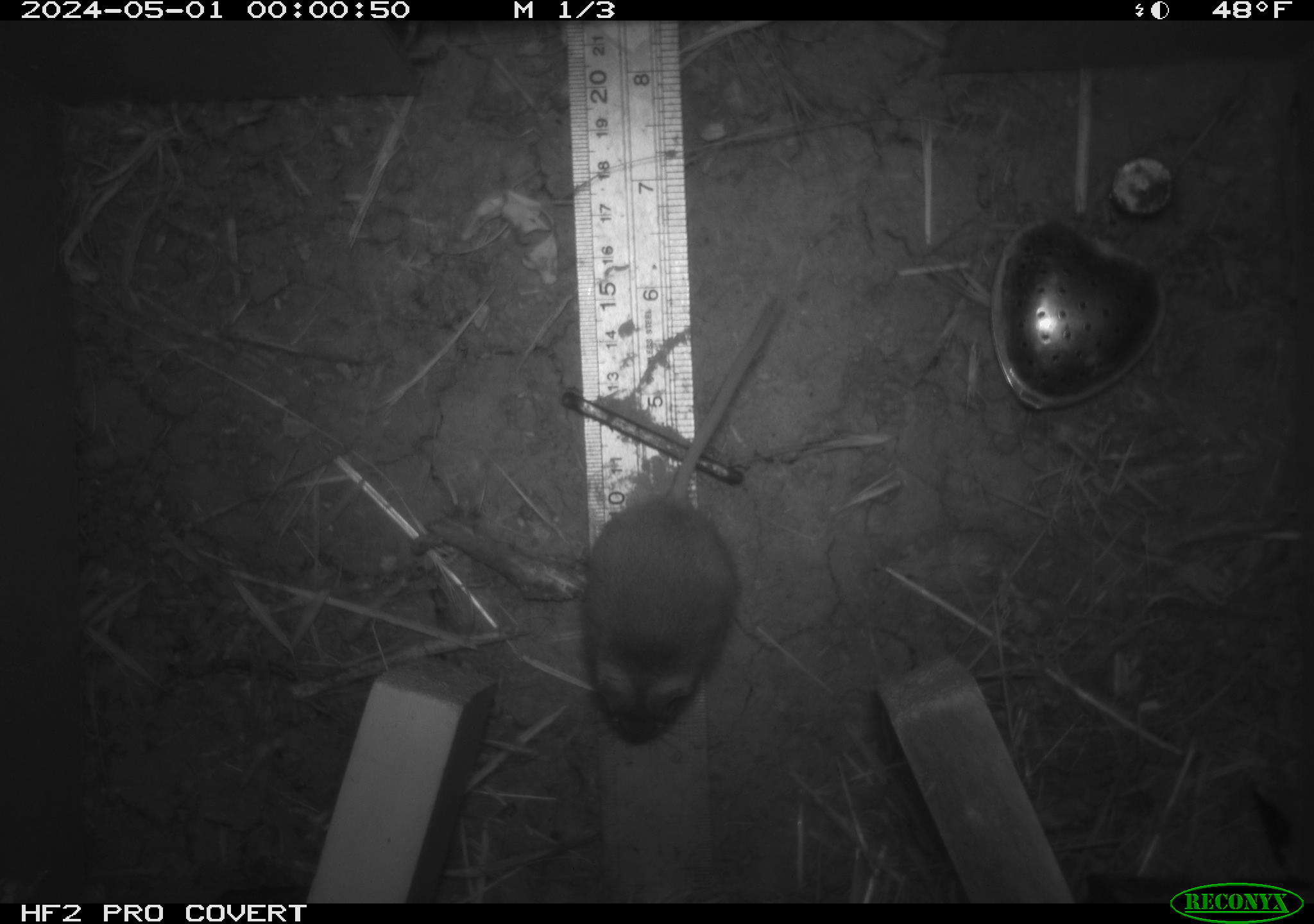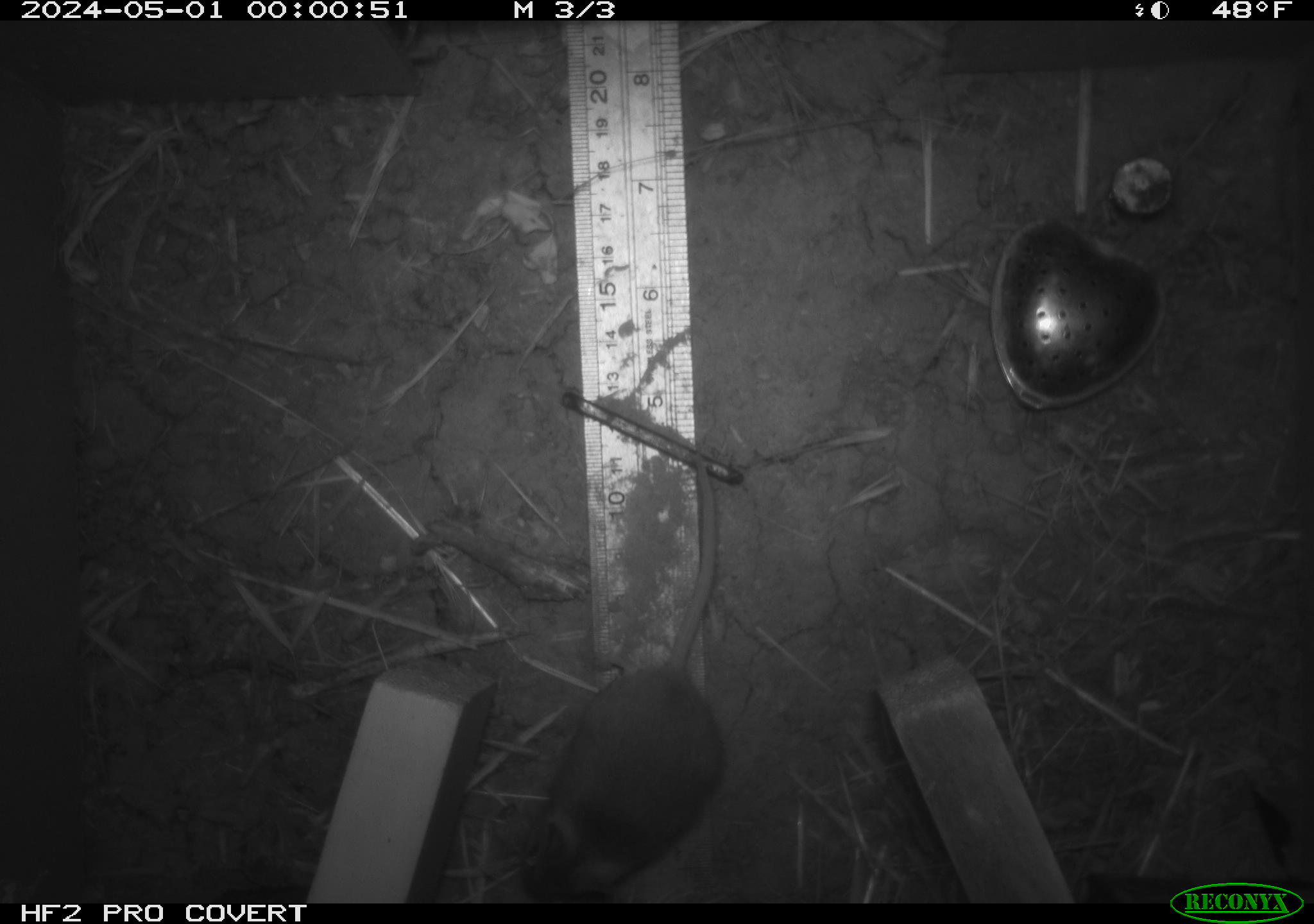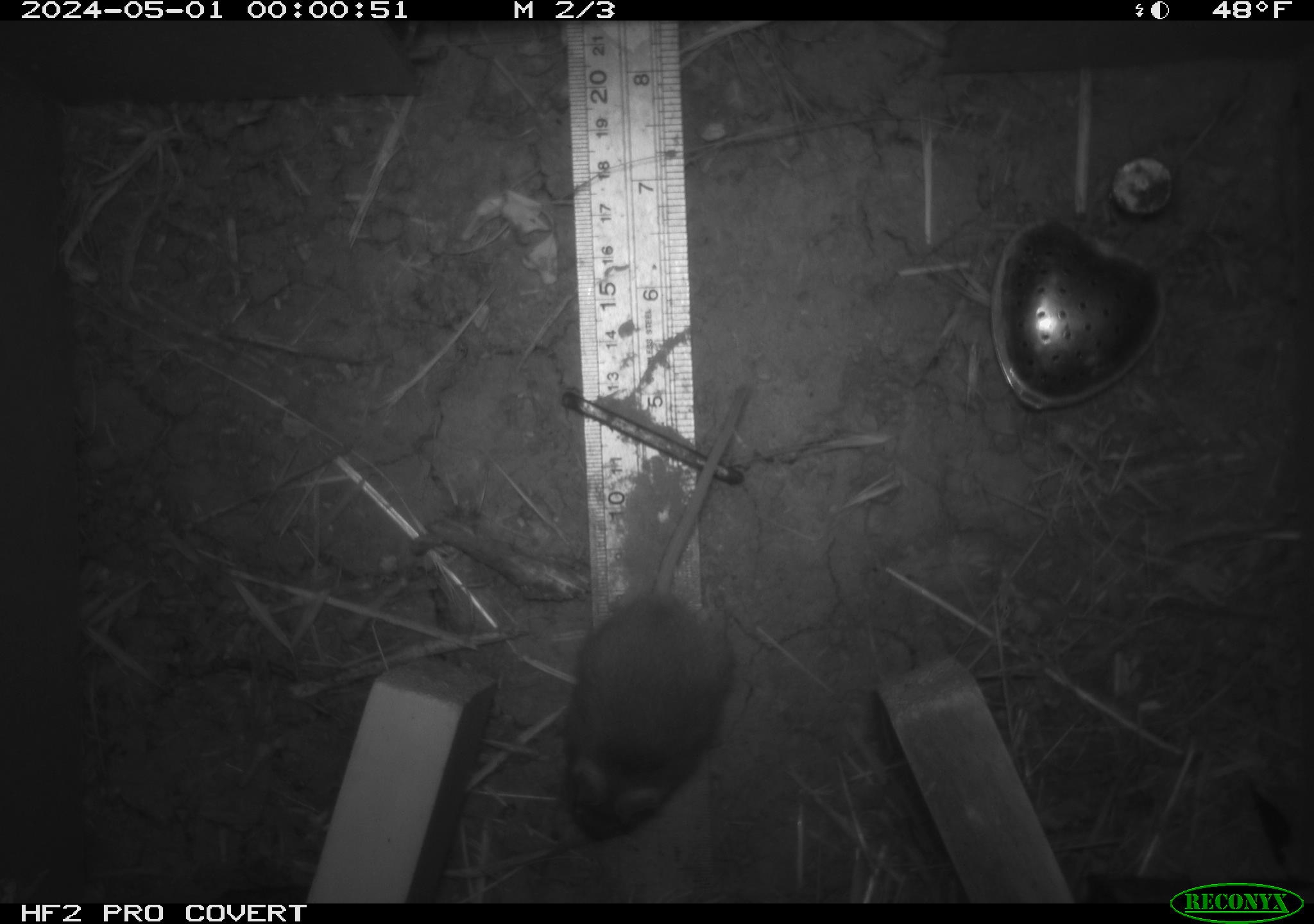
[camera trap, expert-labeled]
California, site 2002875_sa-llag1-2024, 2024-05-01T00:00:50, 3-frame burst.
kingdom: Animalia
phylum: Chordata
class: Mammalia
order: Rodentia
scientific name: Rodentia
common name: mouse species